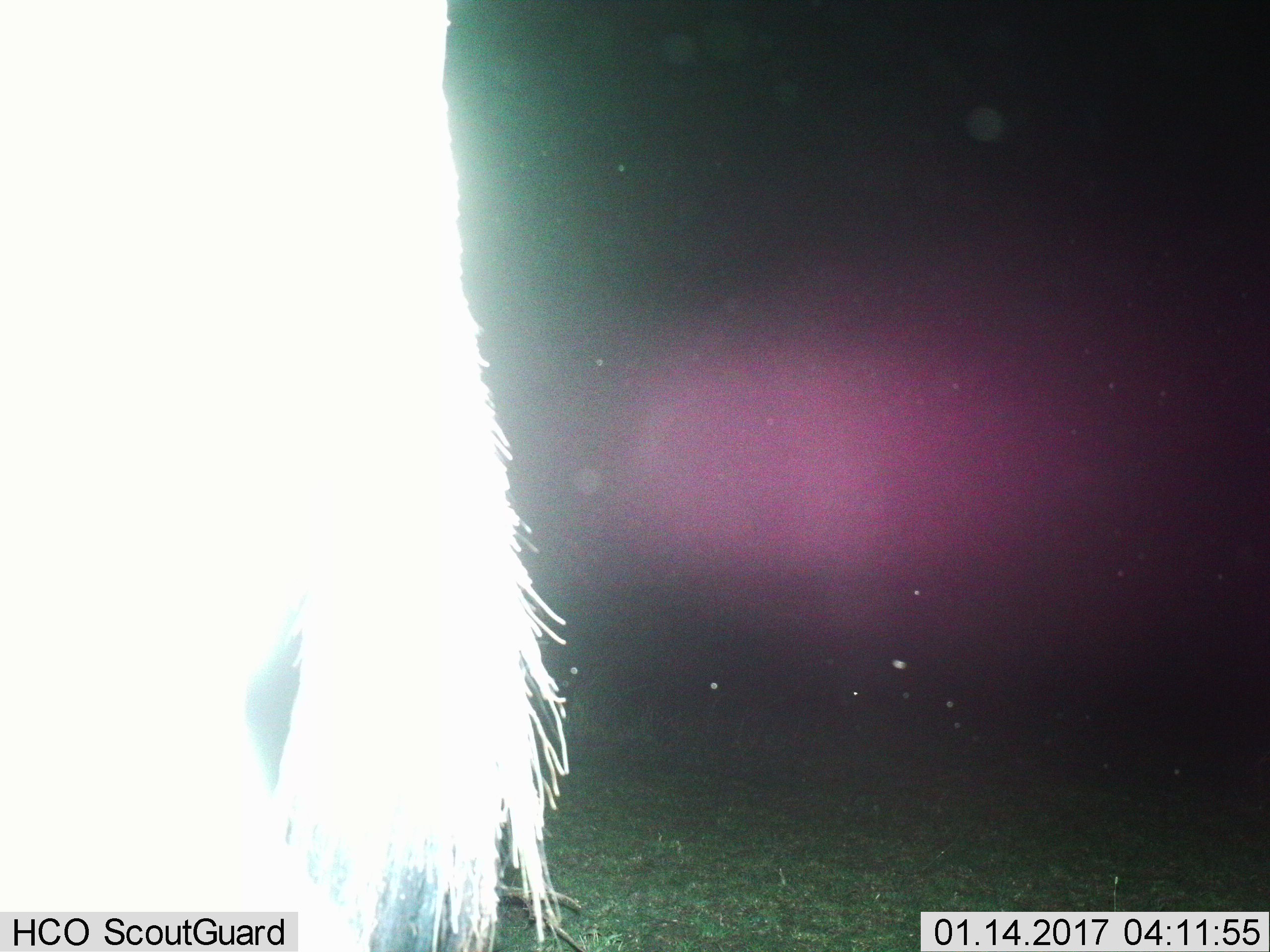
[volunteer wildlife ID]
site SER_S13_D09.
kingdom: Animalia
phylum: Chordata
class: Mammalia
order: Artiodactyla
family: Bovidae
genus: Connochaetes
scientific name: Connochaetes taurinus taurinus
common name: blue wildebeest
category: wildebeestblue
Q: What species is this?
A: Wildebeestblue (blue wildebeest) (Connochaetes taurinus taurinus).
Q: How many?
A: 1.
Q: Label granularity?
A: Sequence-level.